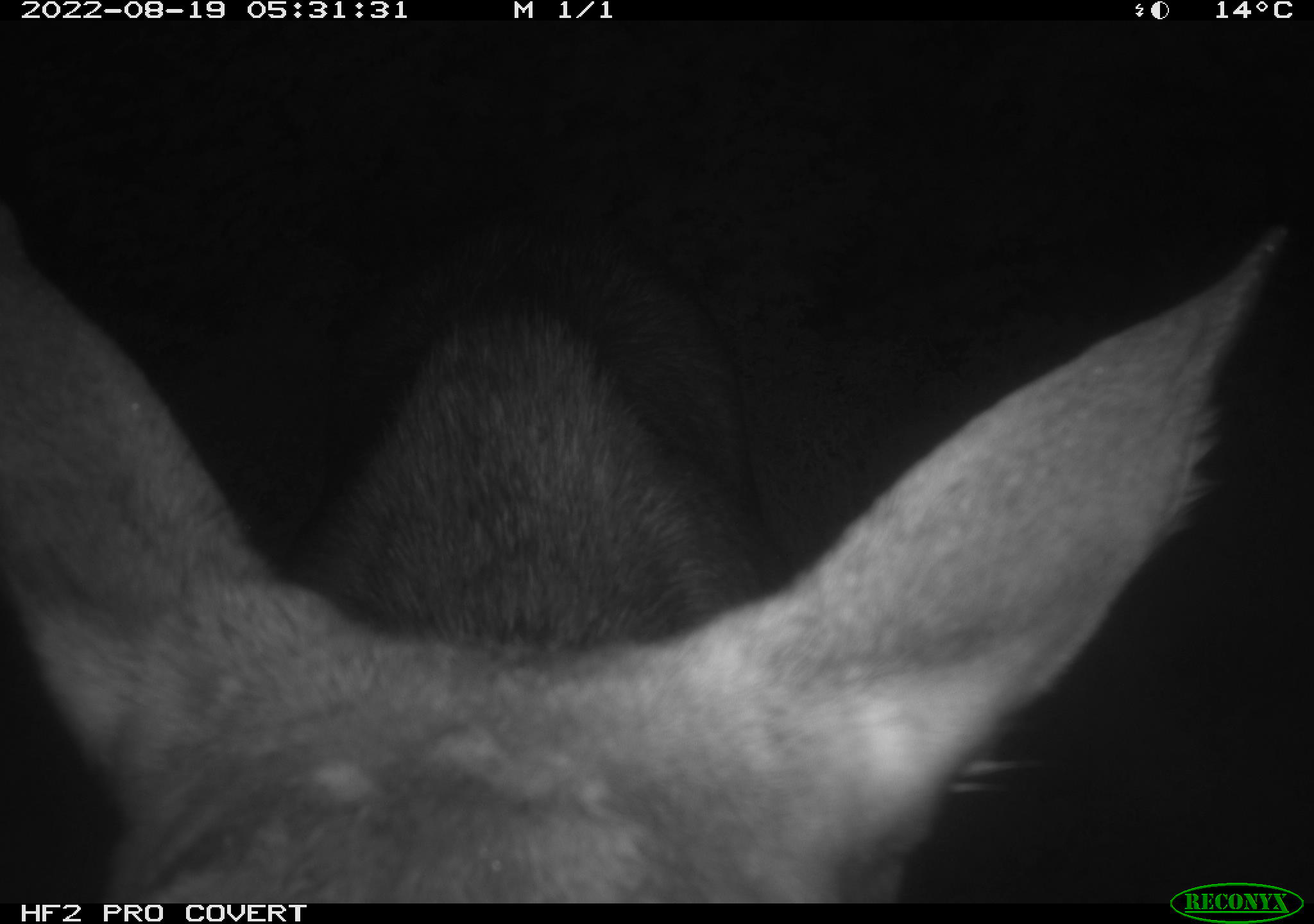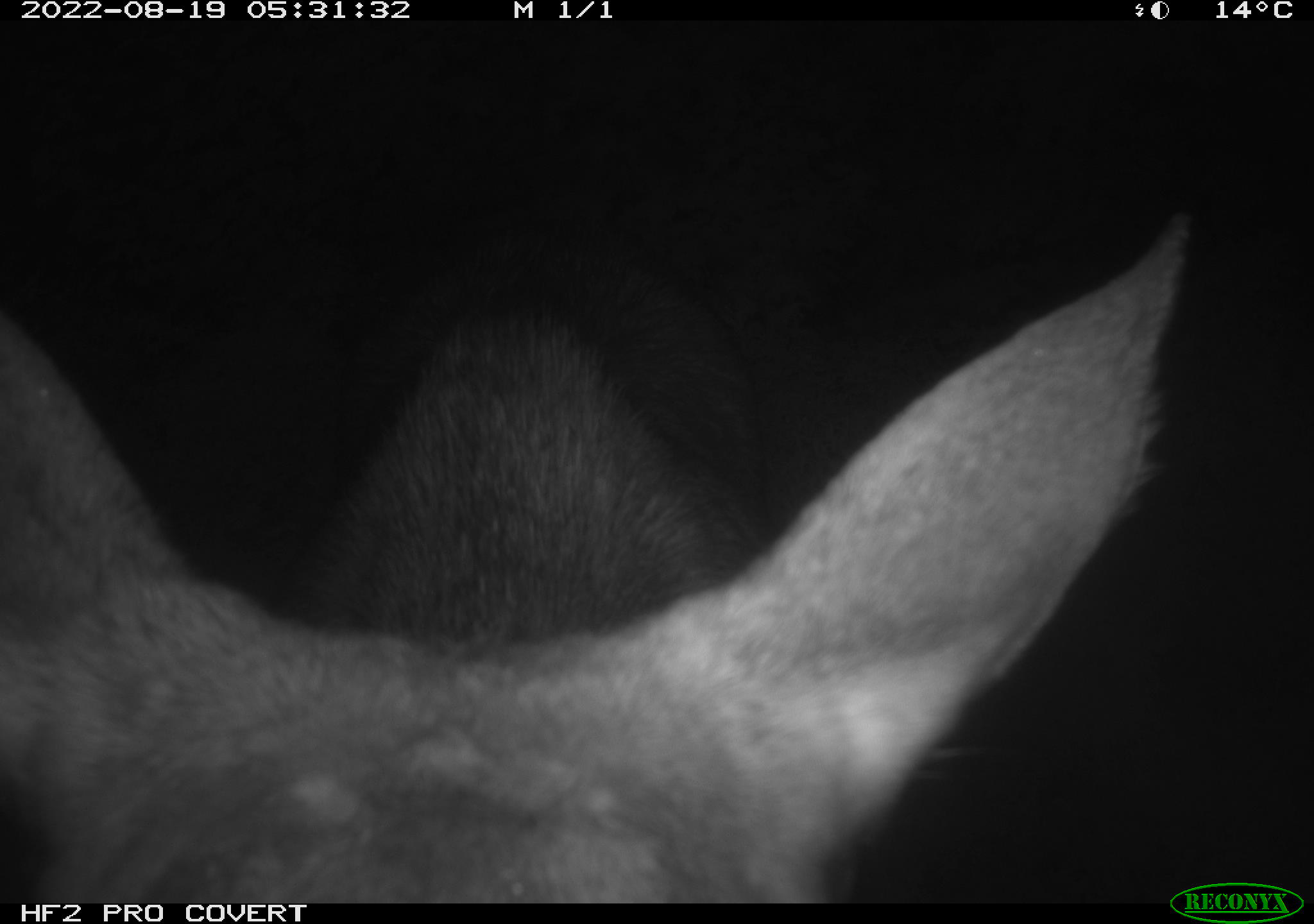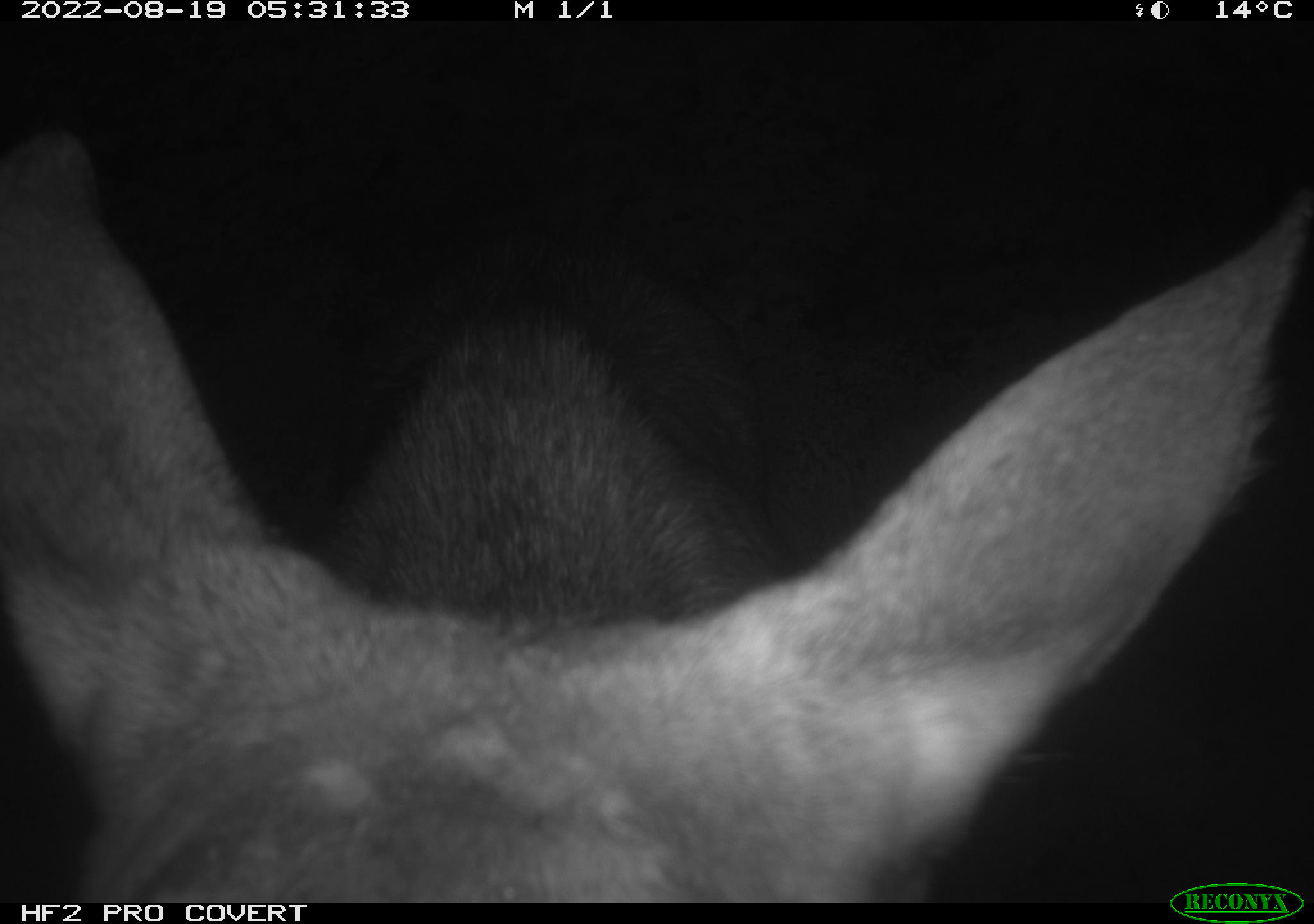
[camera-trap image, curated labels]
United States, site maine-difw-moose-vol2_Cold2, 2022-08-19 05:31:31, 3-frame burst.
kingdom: Animalia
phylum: Chordata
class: Mammalia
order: Artiodactyla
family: Cervidae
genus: Alces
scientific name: Alces alces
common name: moose